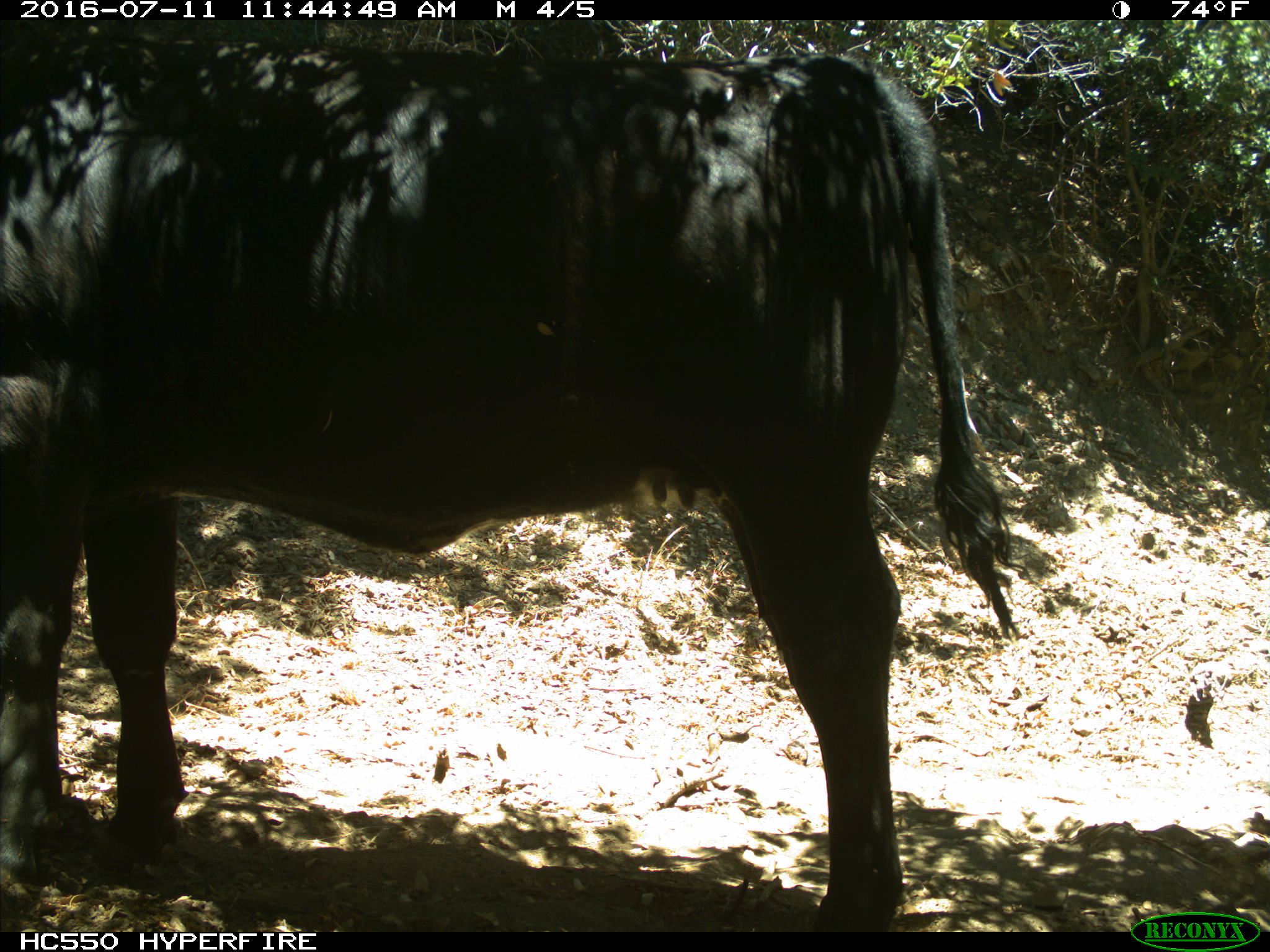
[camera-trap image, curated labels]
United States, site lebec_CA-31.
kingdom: Animalia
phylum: Chordata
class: Mammalia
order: Artiodactyla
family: Bovidae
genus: Bos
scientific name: Bos taurus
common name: domestic cow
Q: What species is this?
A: Bos taurus (domestic cow).